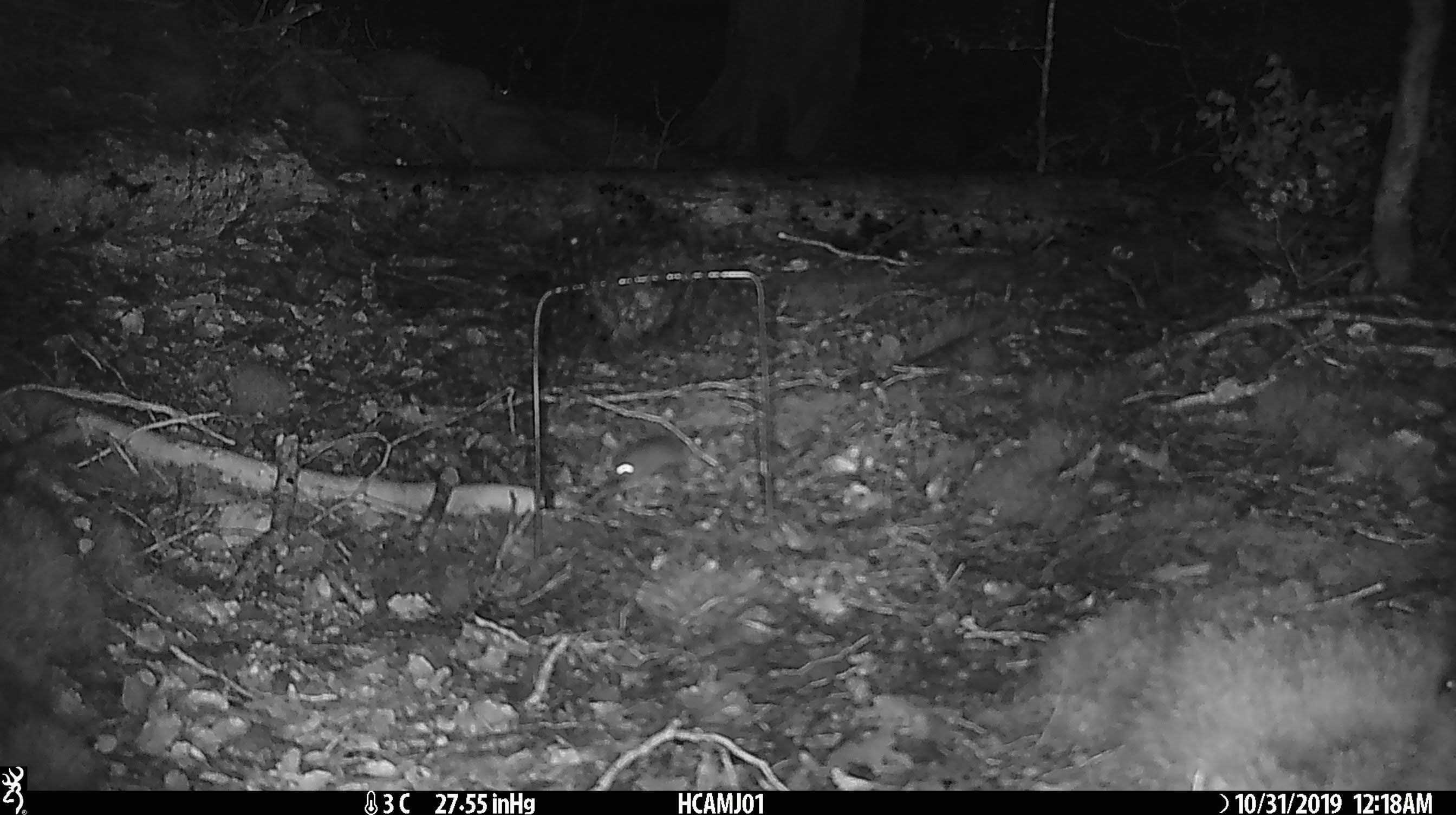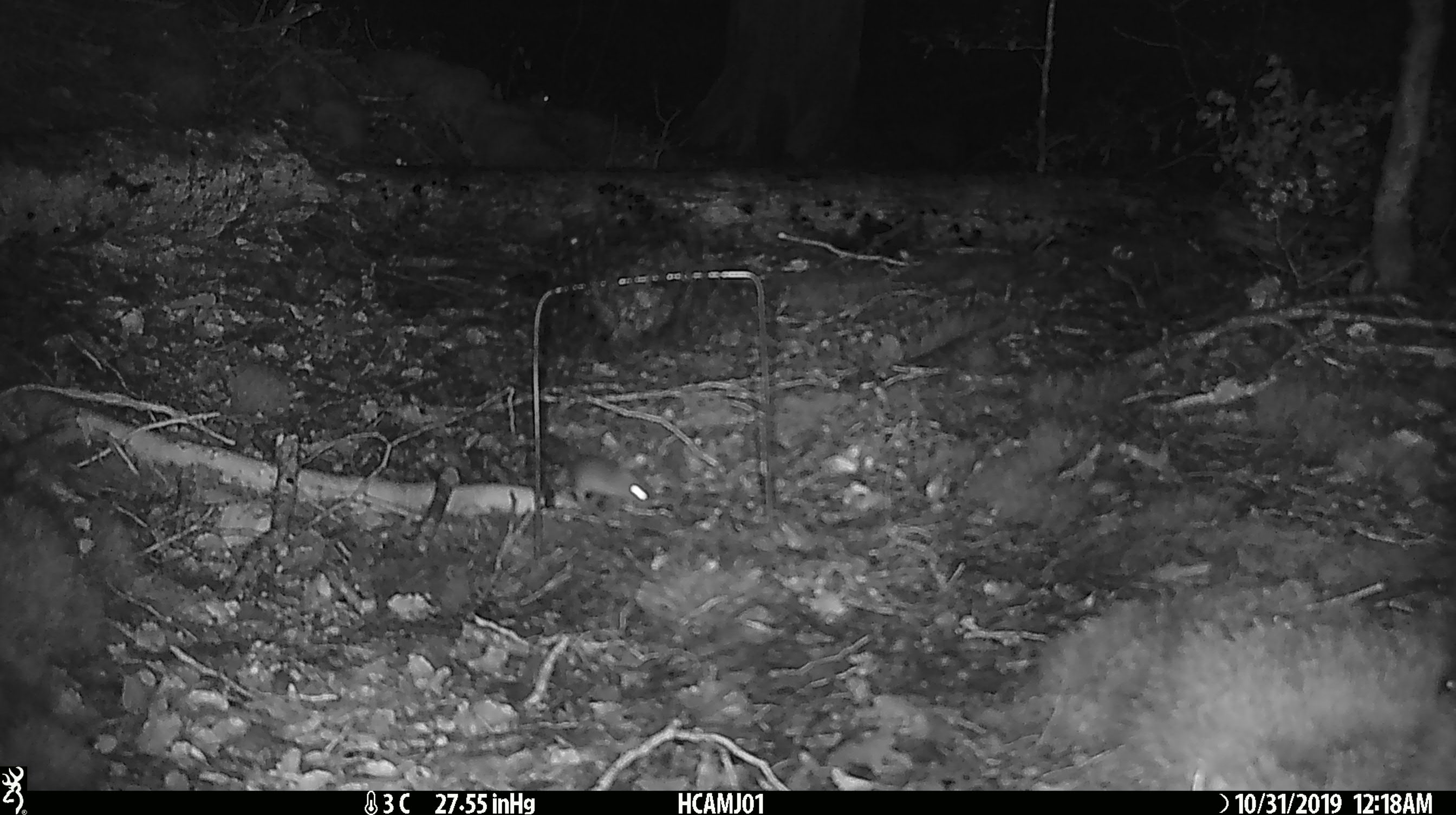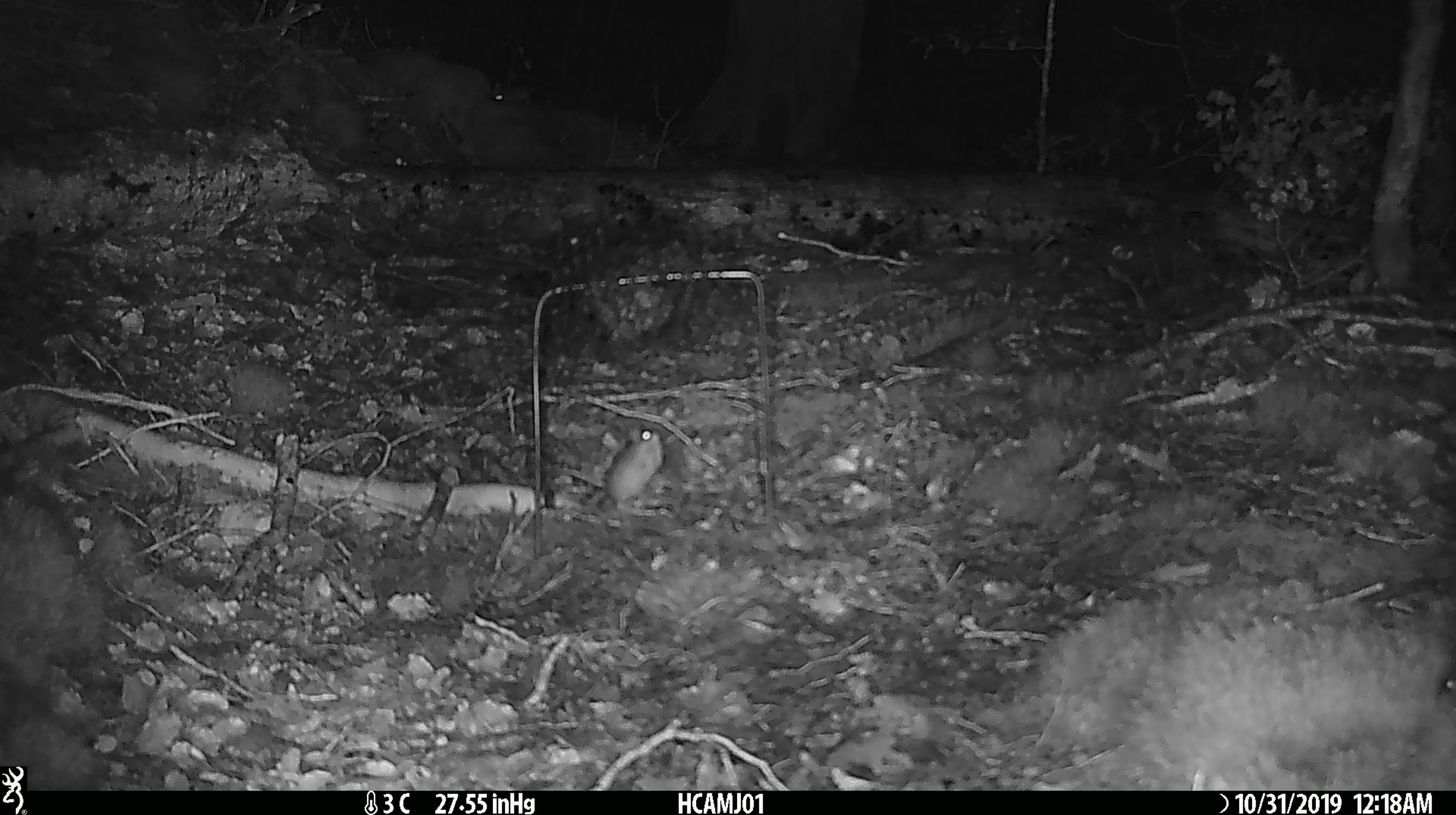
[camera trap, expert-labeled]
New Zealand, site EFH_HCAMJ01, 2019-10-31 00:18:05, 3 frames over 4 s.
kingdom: Animalia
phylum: Chordata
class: Mammalia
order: Rodentia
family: Muridae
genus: Mus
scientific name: Mus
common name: mouse